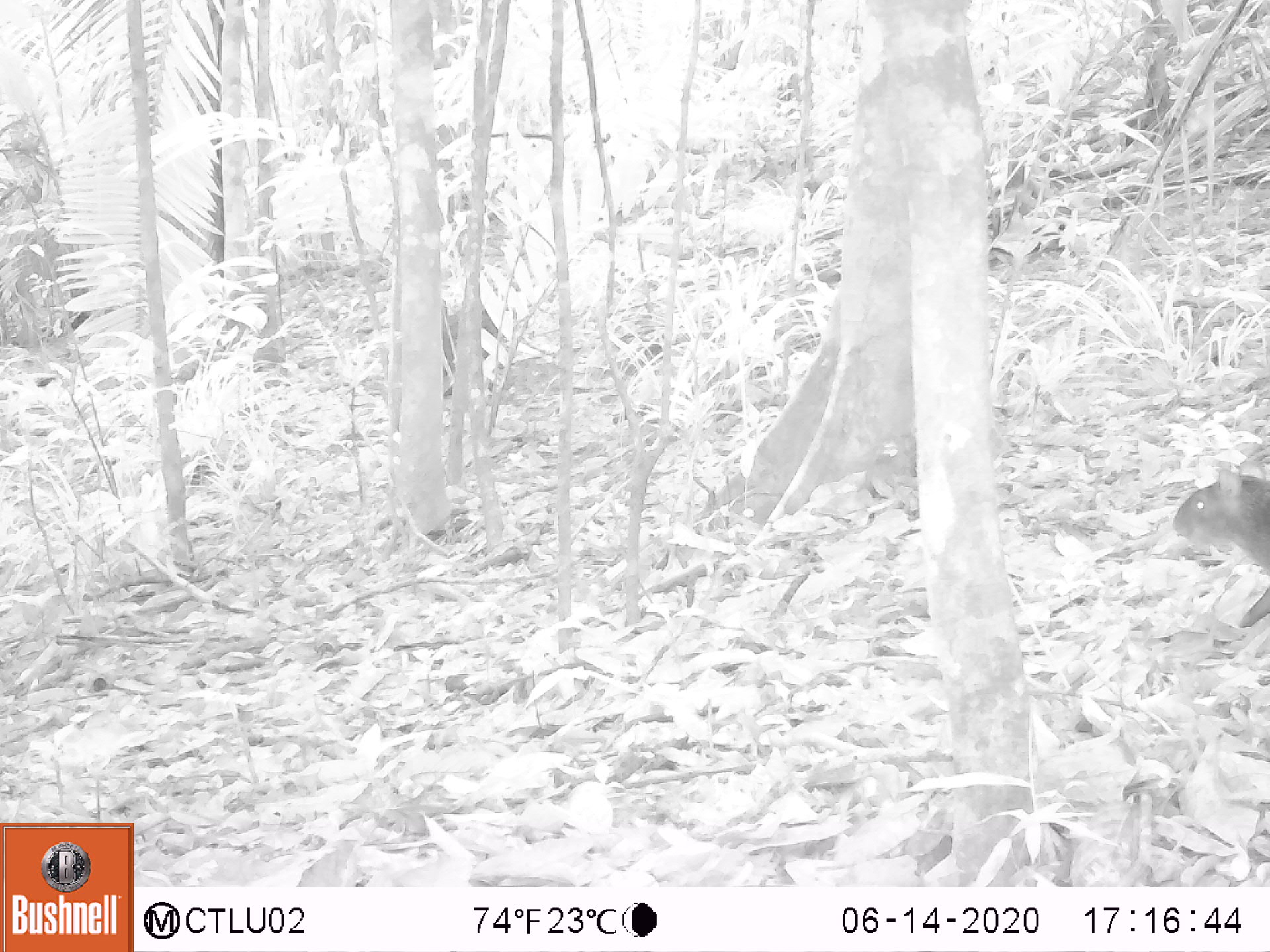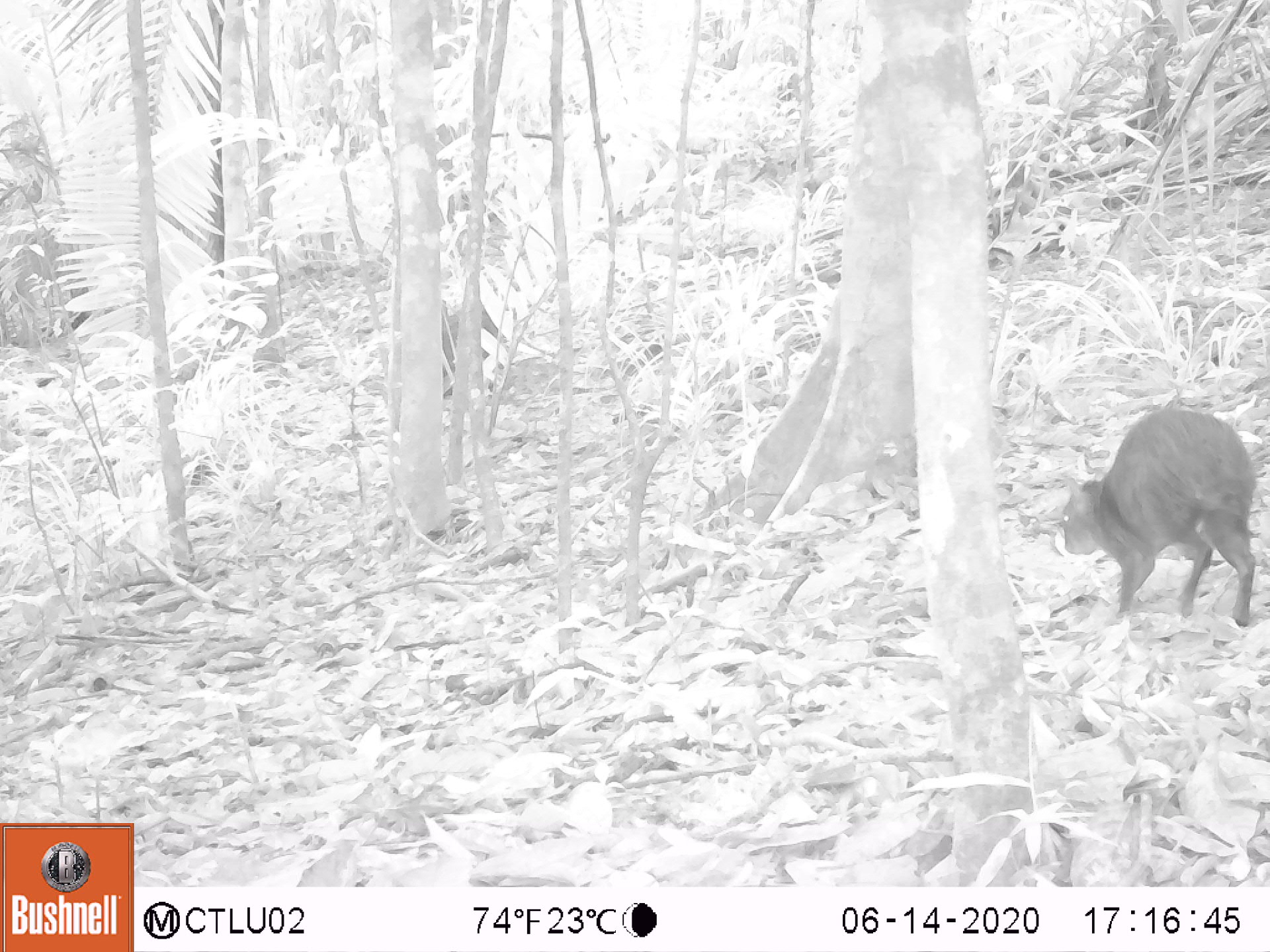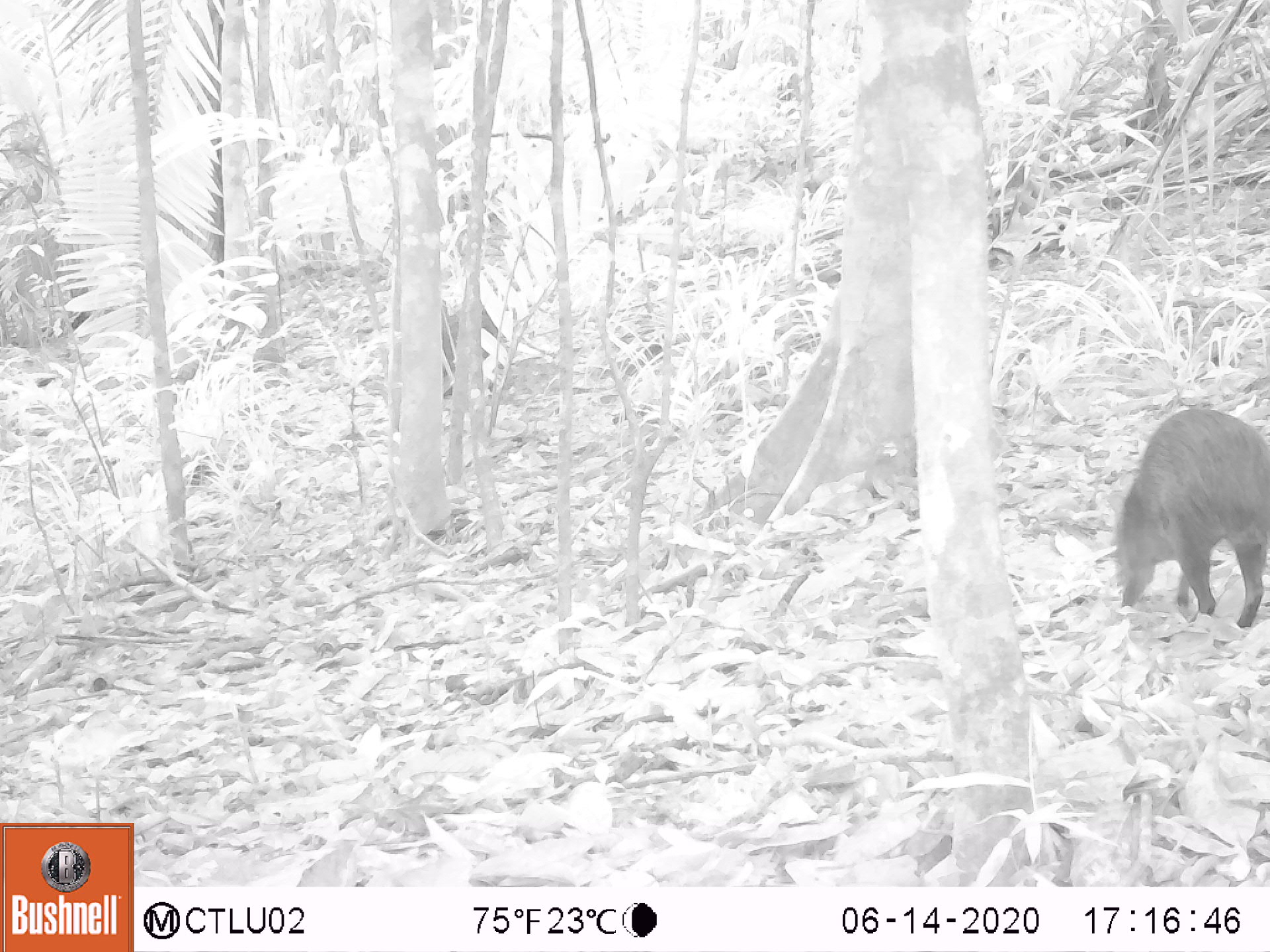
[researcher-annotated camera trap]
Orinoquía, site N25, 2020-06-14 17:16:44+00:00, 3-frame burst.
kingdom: Animalia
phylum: Chordata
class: Mammalia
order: Rodentia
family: Dasyproctidae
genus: Dasyprocta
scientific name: Dasyprocta fuliginosa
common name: black agouti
Black agouti (Dasyprocta fuliginosa).